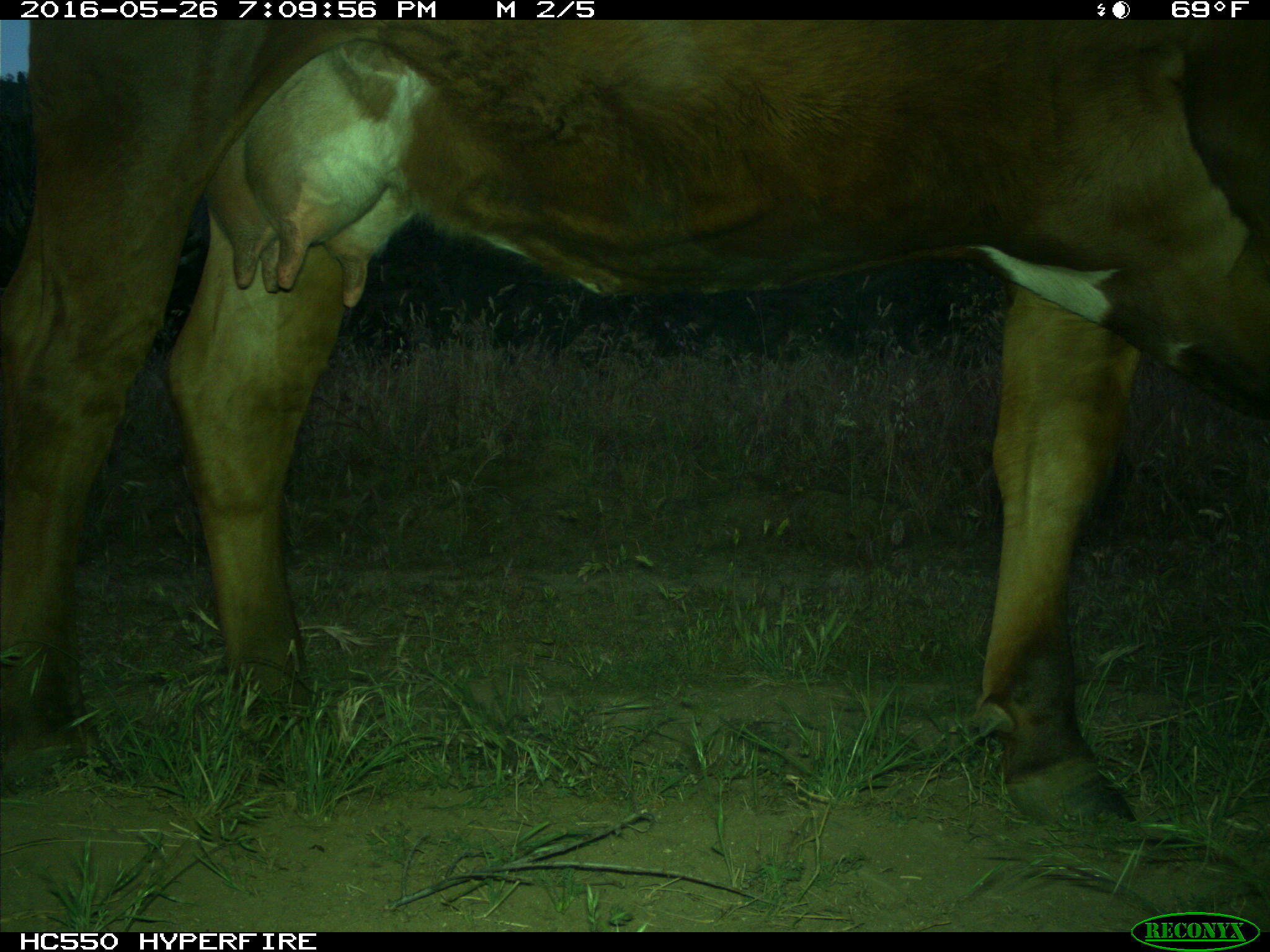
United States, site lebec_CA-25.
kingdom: Animalia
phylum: Chordata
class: Mammalia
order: Artiodactyla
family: Bovidae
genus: Bos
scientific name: Bos taurus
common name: domestic cow